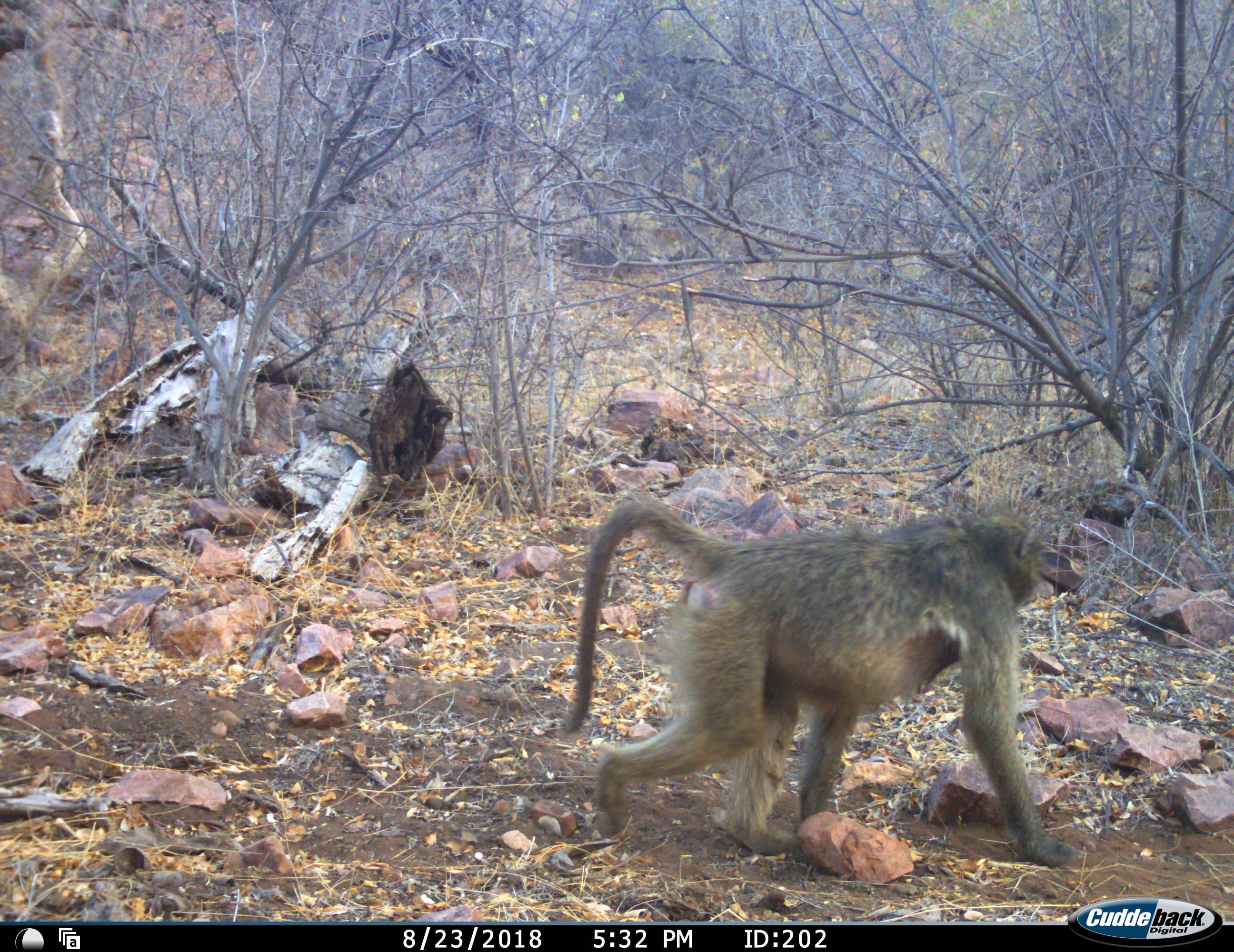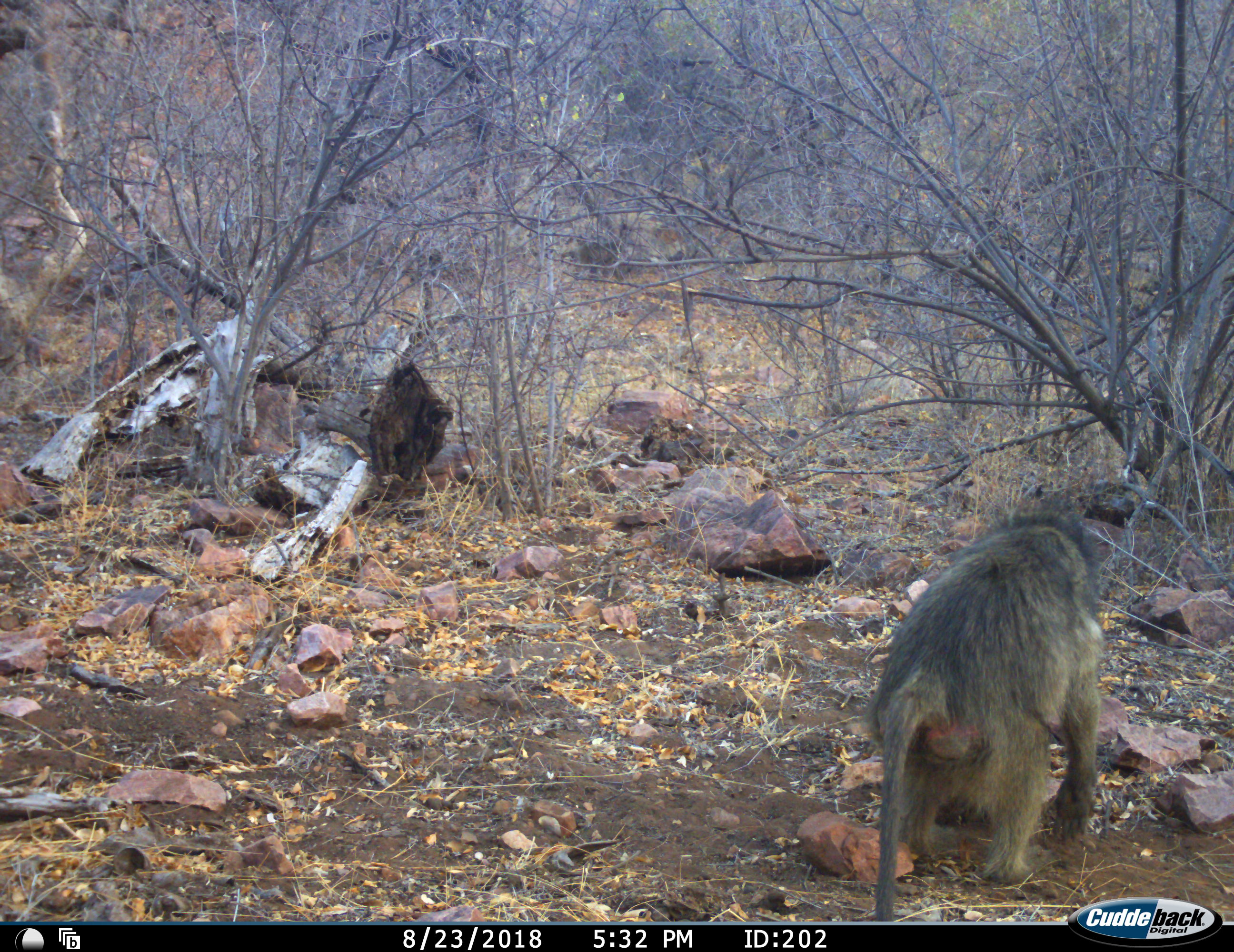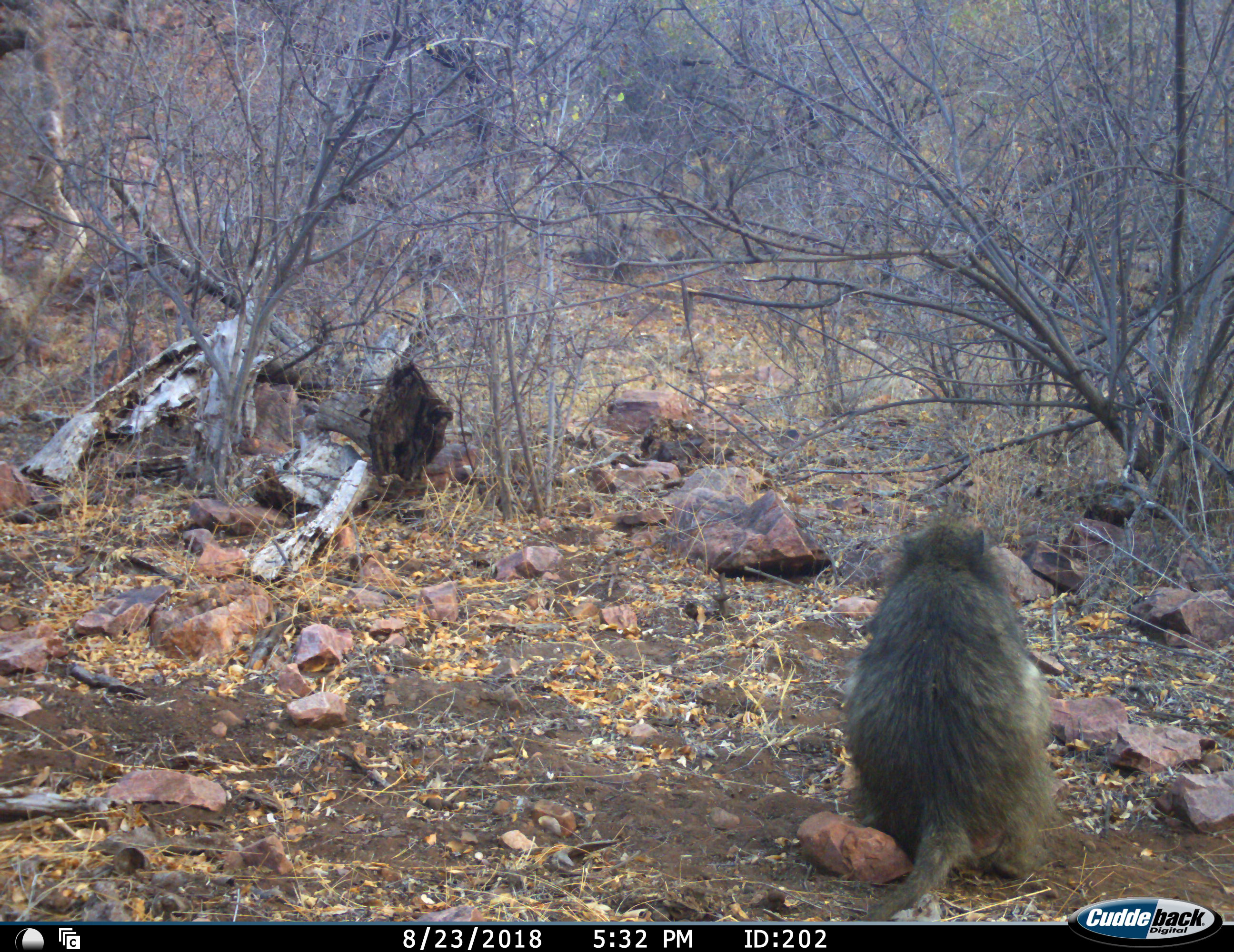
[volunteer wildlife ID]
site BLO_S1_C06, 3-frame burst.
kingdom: Animalia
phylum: Chordata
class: Mammalia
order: Primates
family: Cercopithecidae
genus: Papio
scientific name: Papio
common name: baboon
Baboon (Papio), count 1. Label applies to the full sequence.